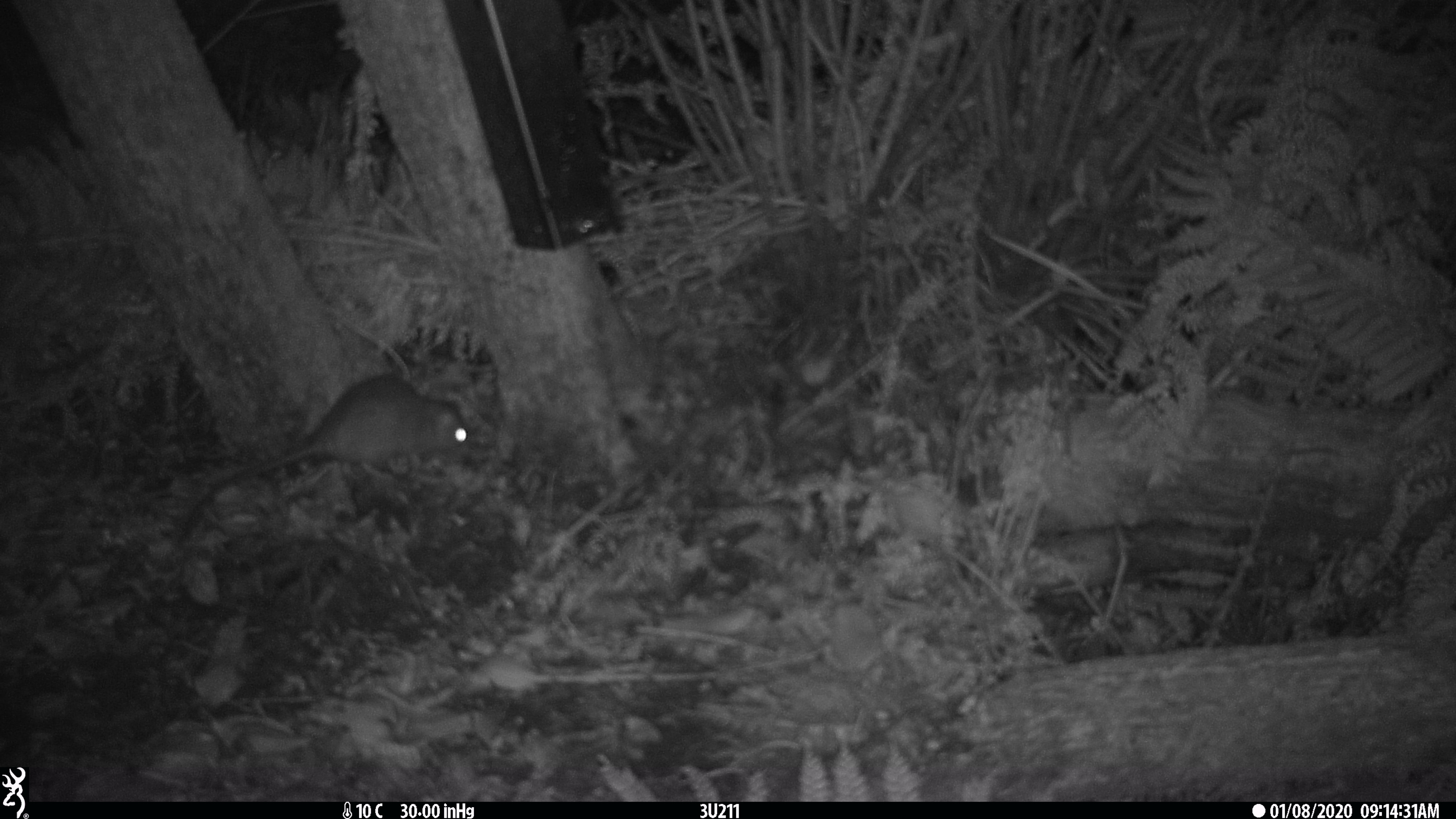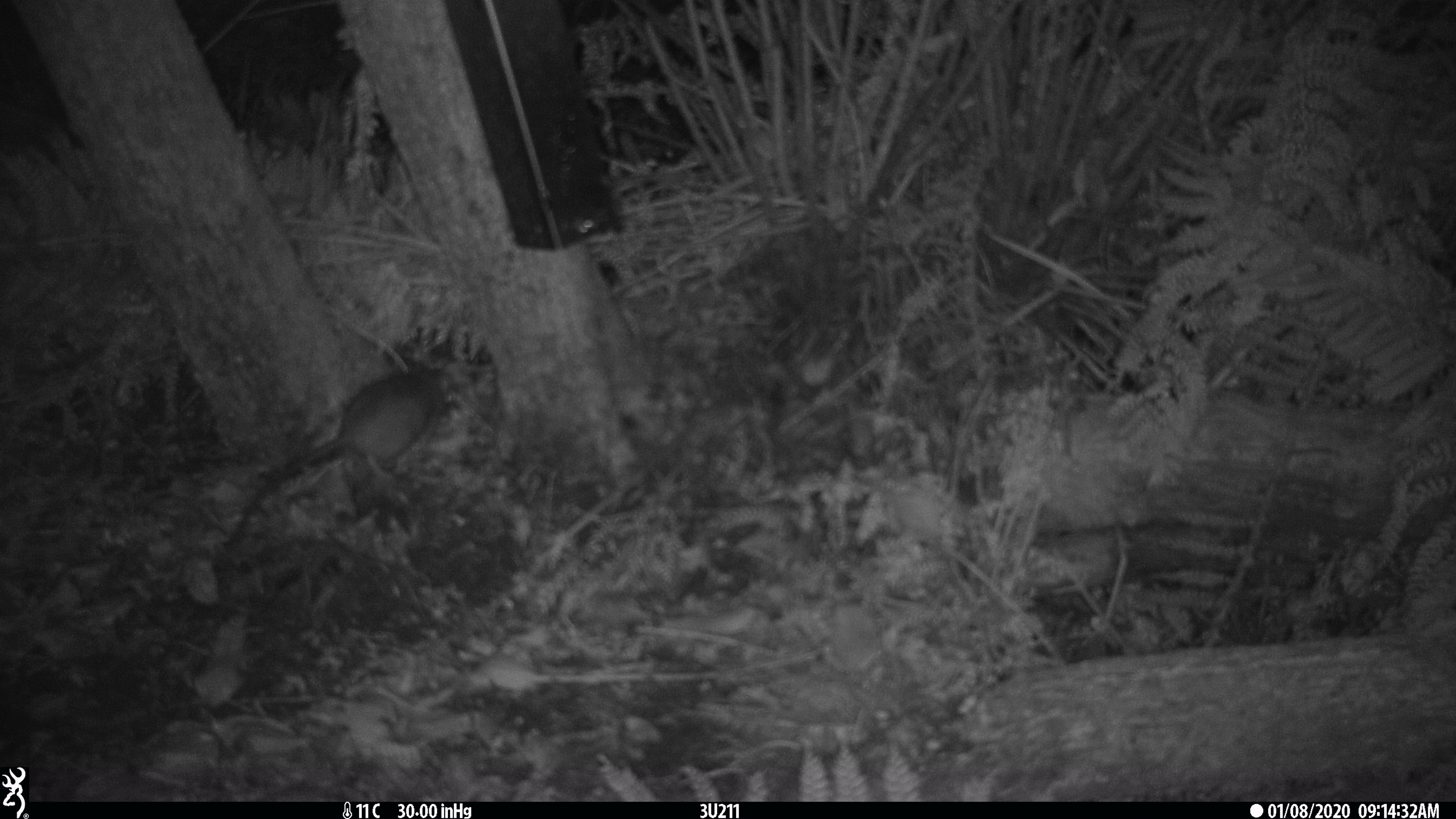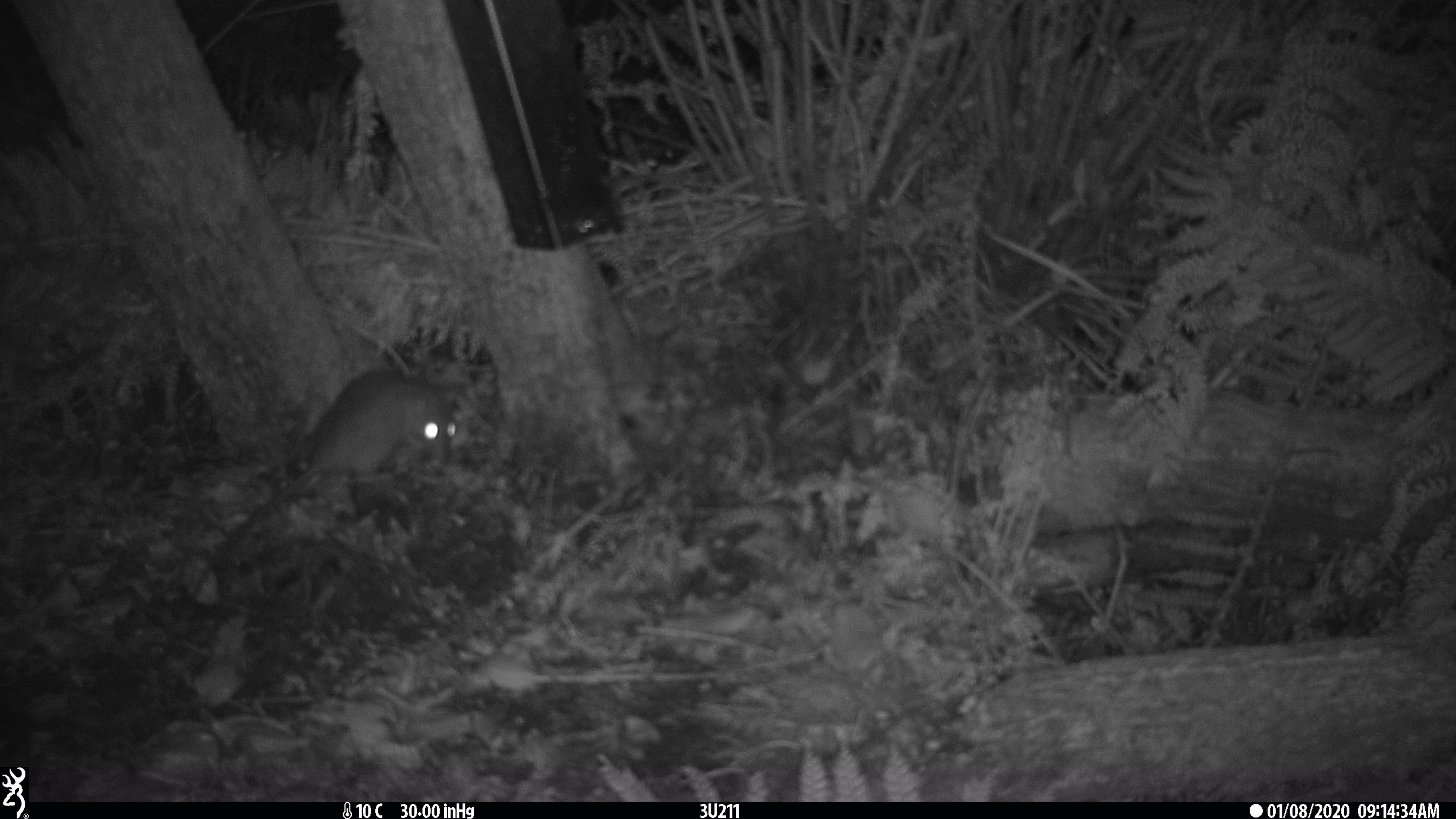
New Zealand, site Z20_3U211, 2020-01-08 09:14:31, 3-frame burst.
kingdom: Animalia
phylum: Chordata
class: Mammalia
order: Rodentia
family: Muridae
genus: Rattus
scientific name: Rattus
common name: rat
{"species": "rat (Rattus)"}